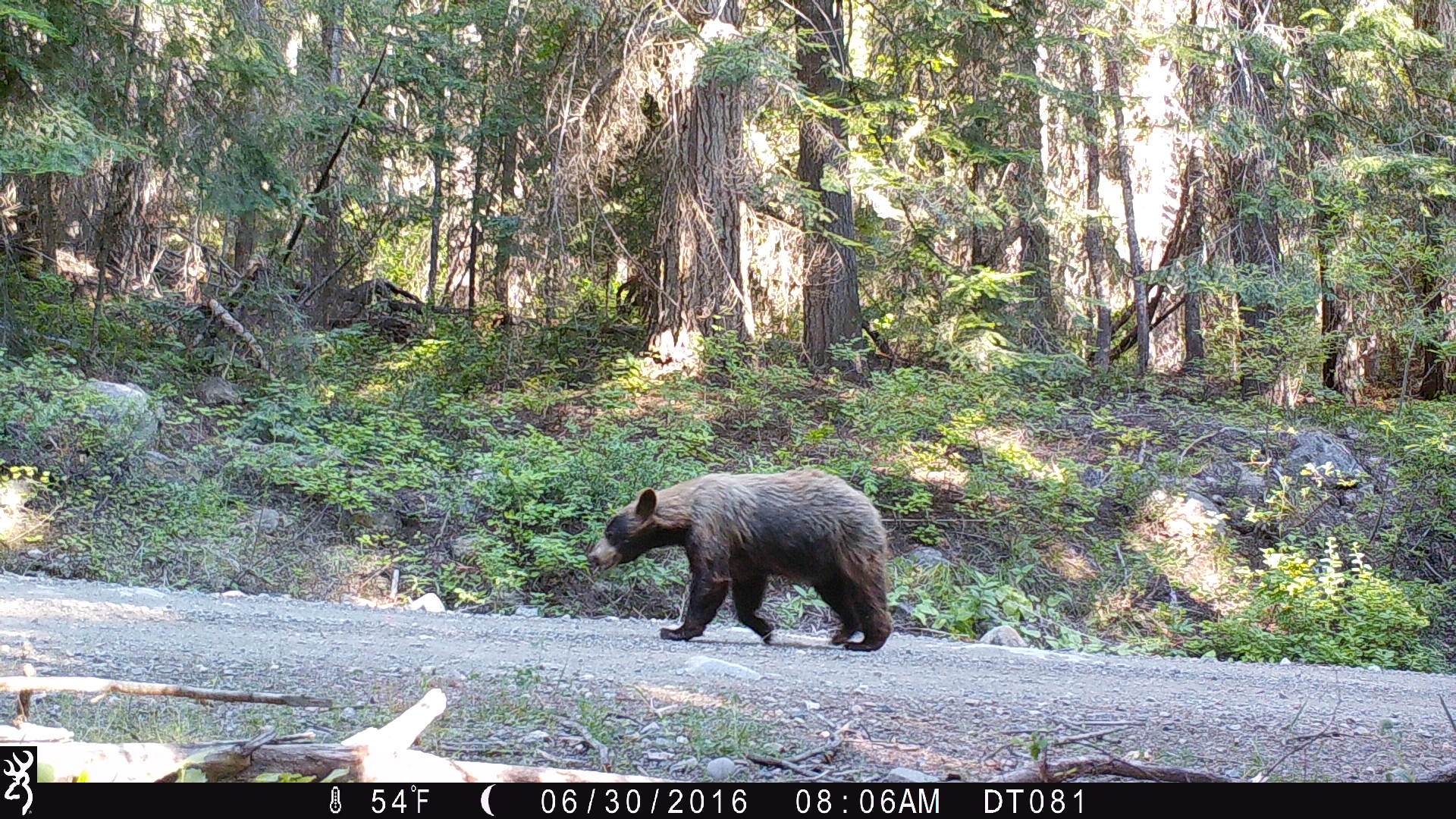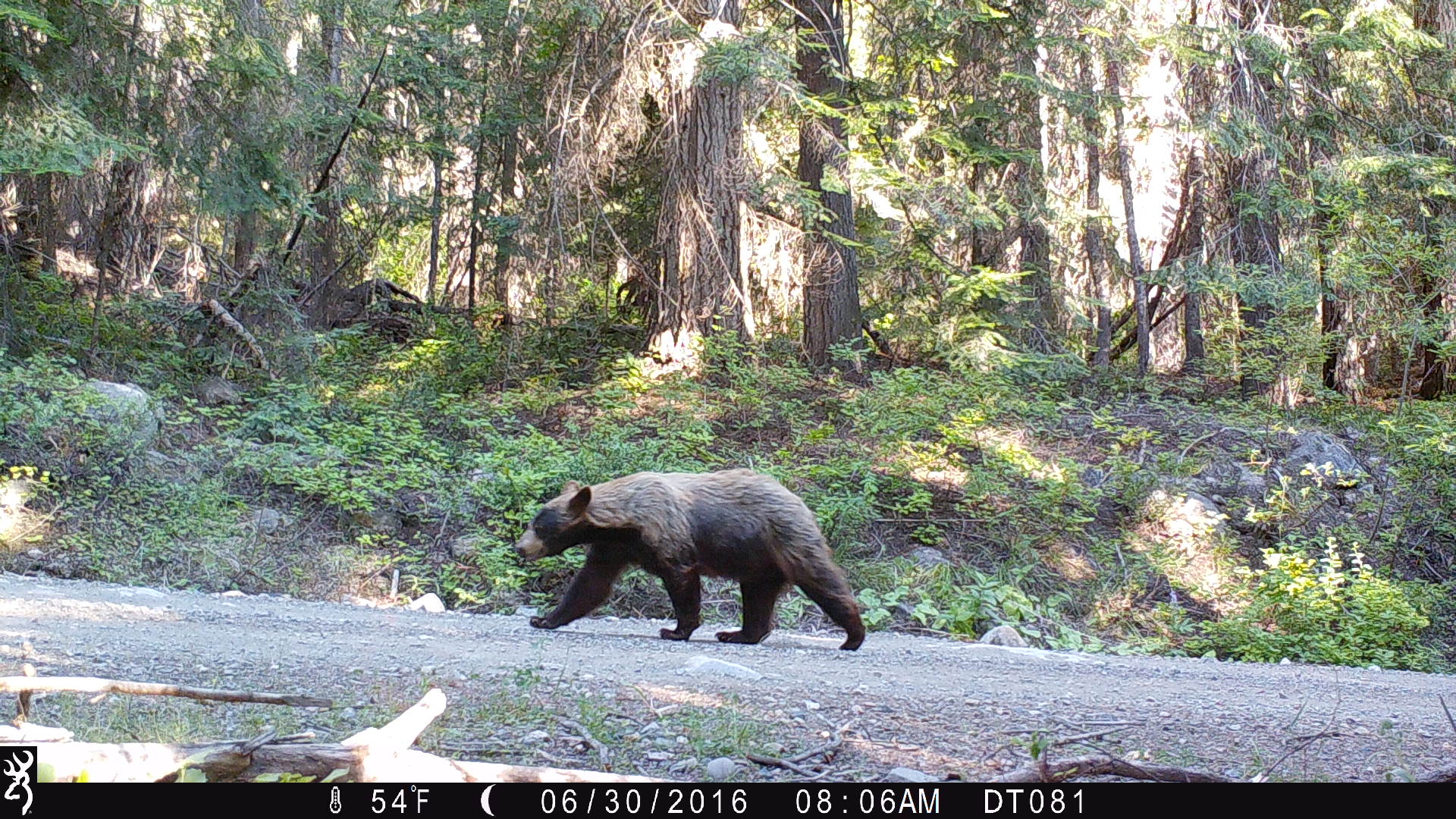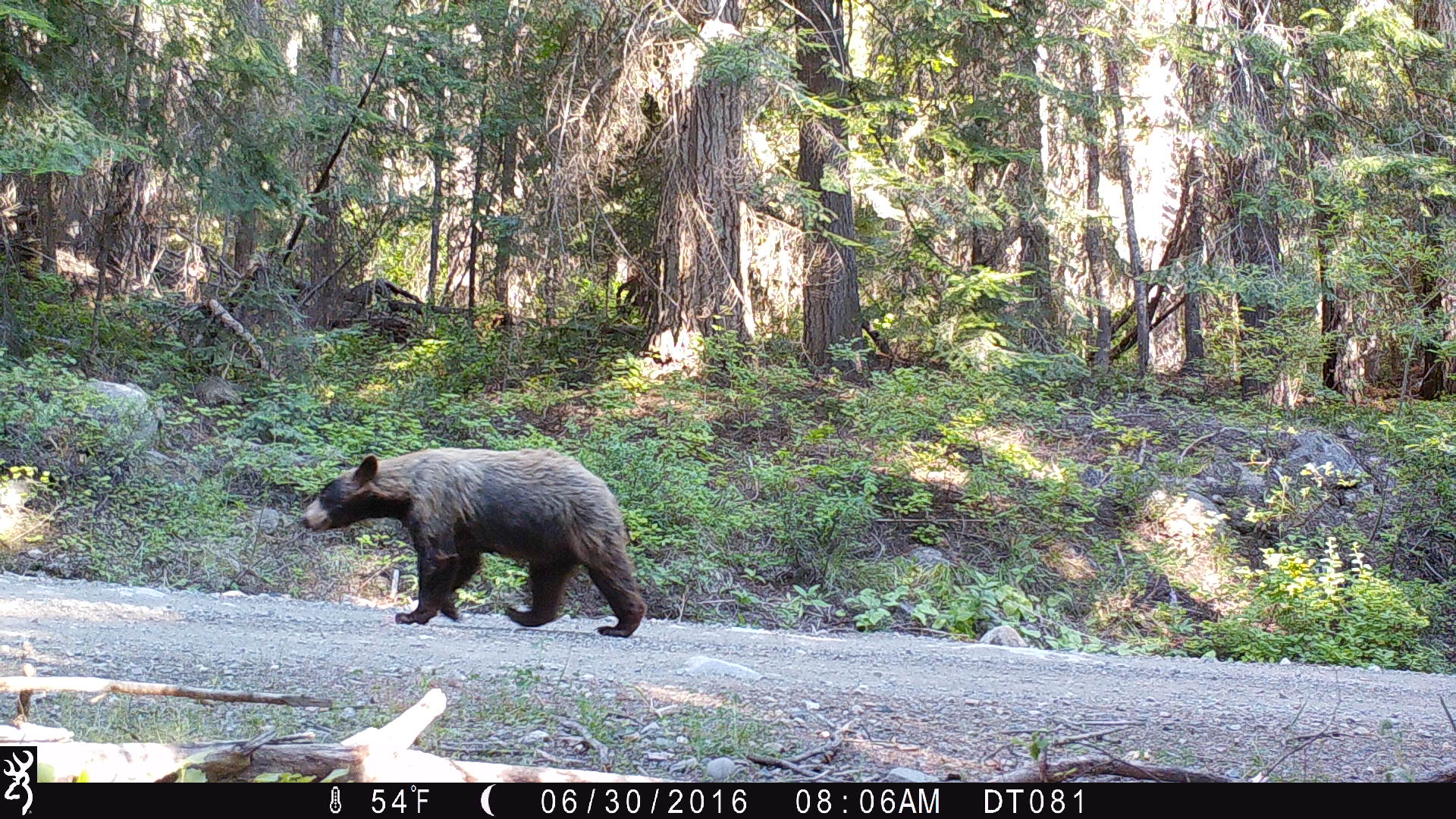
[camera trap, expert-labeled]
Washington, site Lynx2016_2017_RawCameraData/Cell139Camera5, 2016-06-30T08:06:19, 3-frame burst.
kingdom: Animalia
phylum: Chordata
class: Mammalia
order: Carnivora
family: Ursidae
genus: Ursus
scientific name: Ursus americanus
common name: american black bear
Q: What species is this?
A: Ursus americanus (american black bear).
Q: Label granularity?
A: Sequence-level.